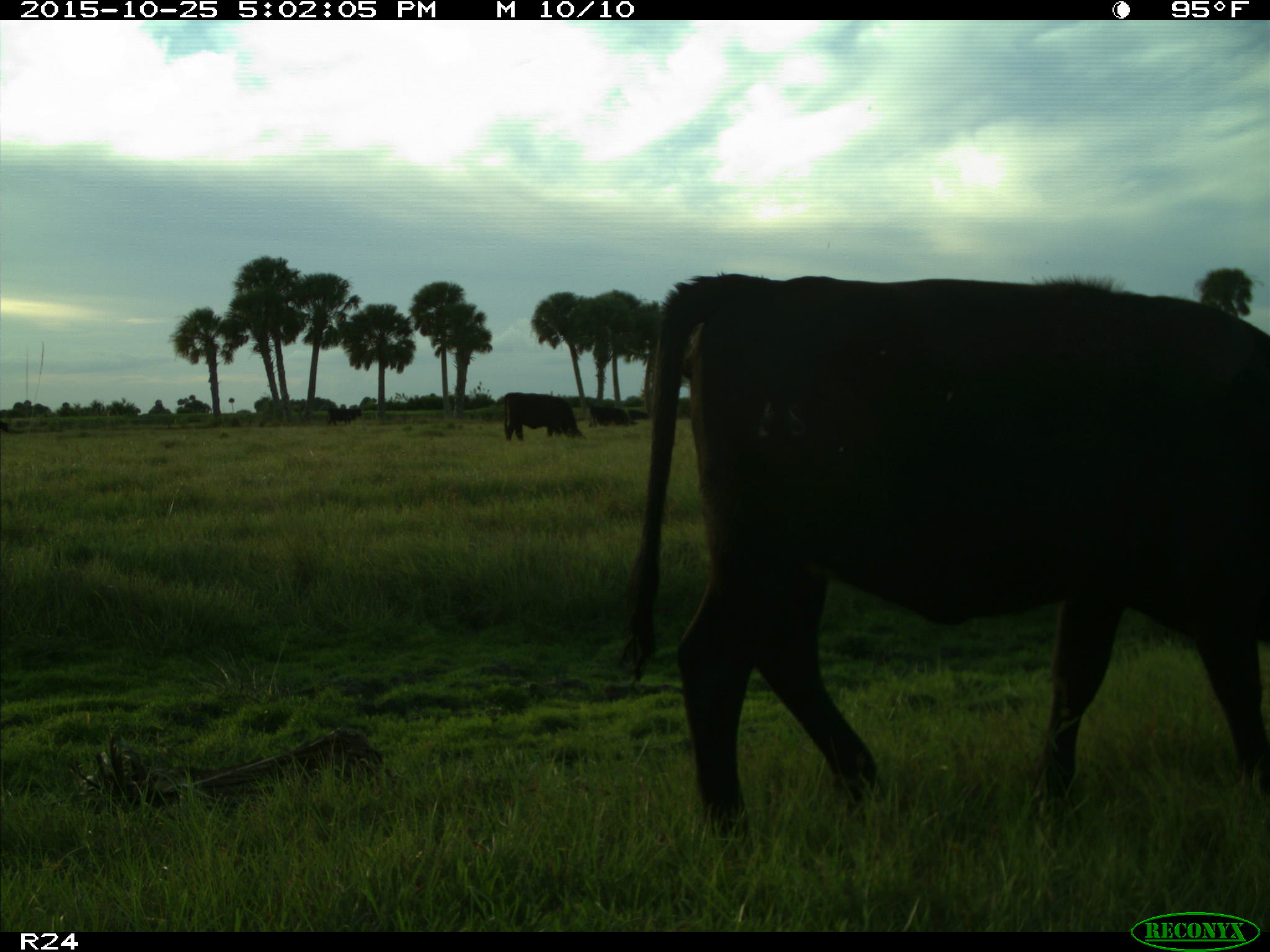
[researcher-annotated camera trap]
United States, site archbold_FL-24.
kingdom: Animalia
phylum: Chordata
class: Mammalia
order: Artiodactyla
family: Bovidae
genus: Bos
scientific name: Bos taurus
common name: domestic cow